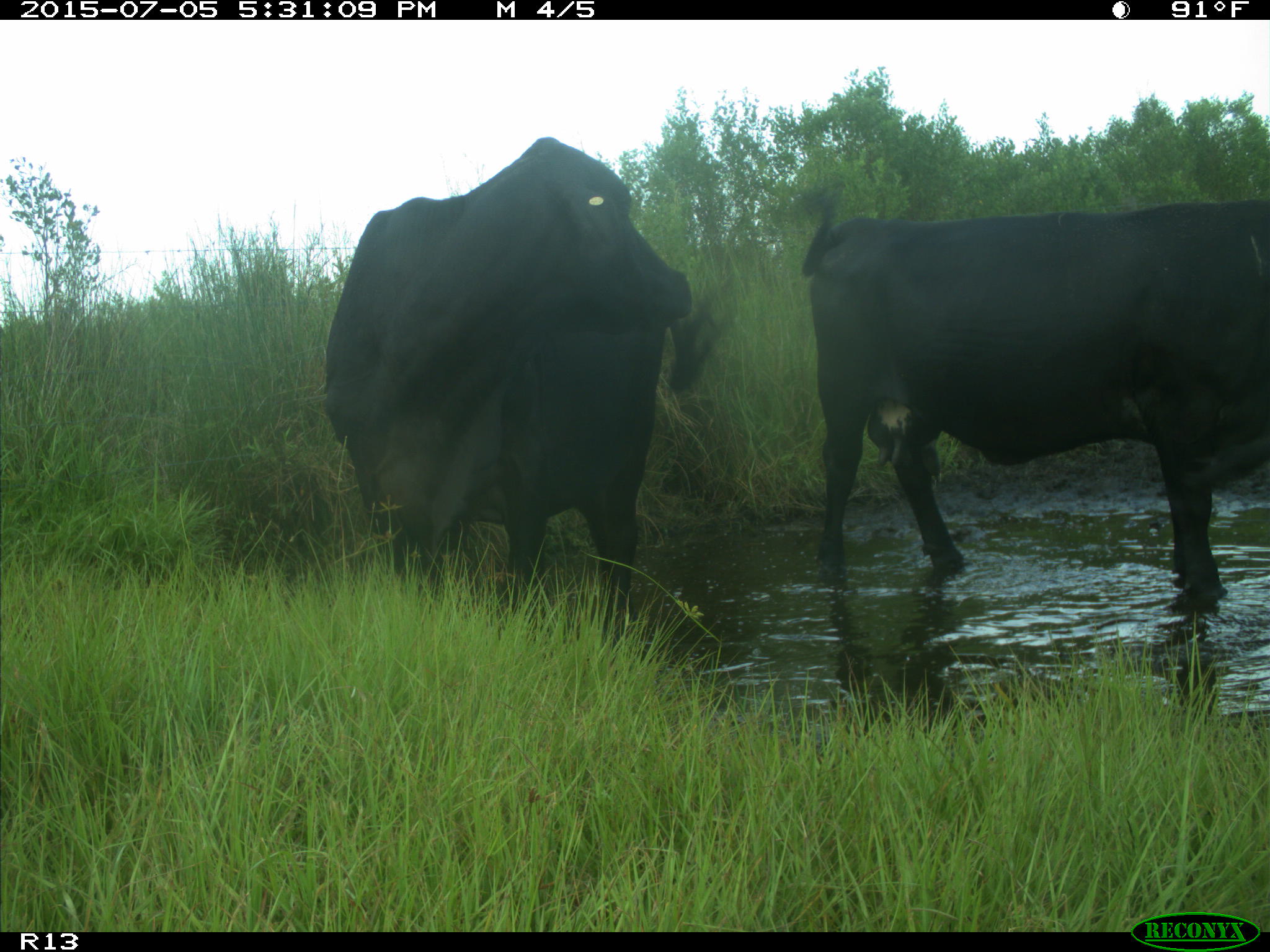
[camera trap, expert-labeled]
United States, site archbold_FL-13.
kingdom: Animalia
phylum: Chordata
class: Mammalia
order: Artiodactyla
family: Bovidae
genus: Bos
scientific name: Bos taurus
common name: domestic cow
Bos taurus (domestic cow).